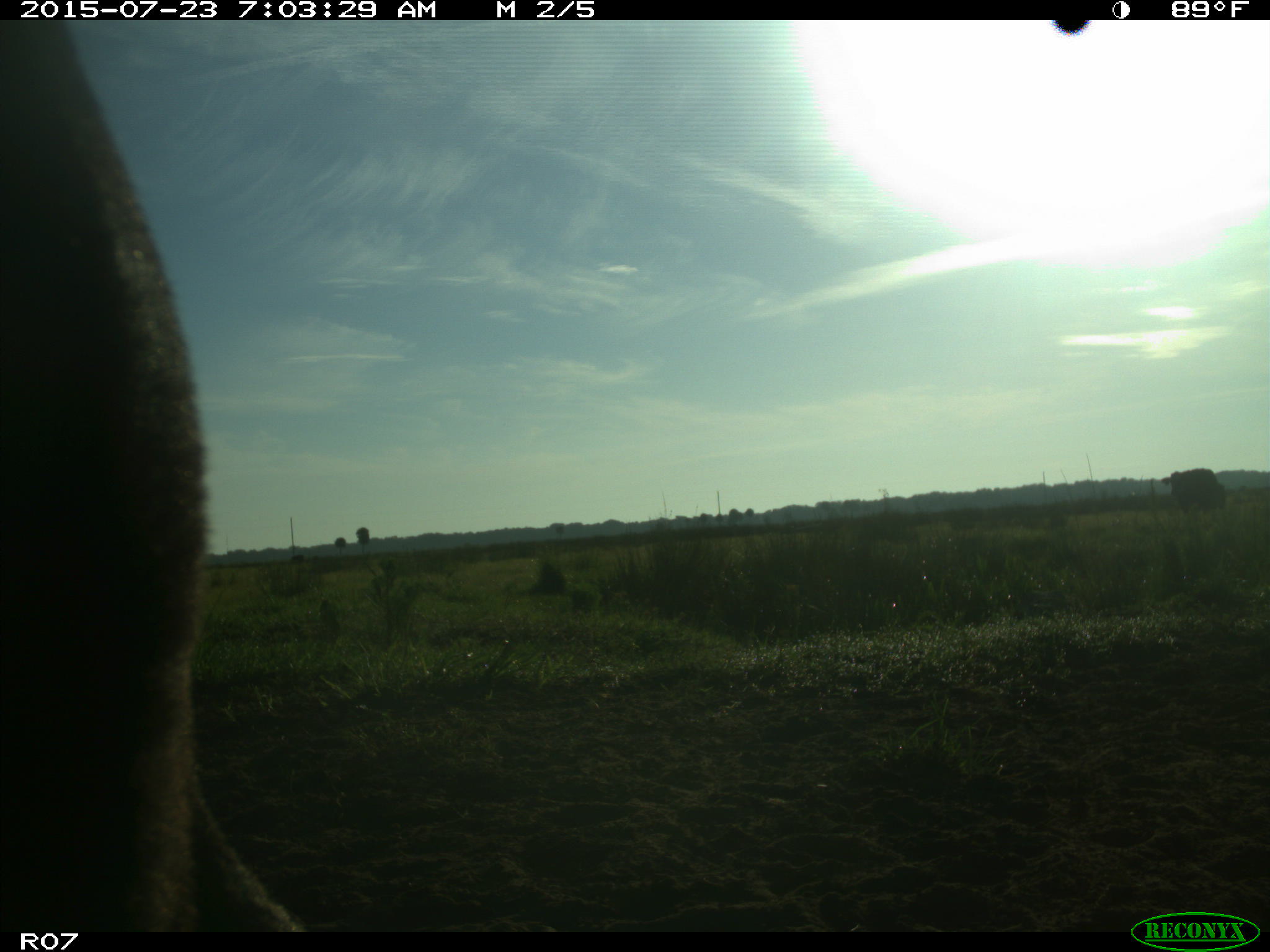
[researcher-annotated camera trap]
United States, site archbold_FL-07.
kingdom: Animalia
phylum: Chordata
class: Mammalia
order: Artiodactyla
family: Bovidae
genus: Bos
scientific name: Bos taurus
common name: domestic cow